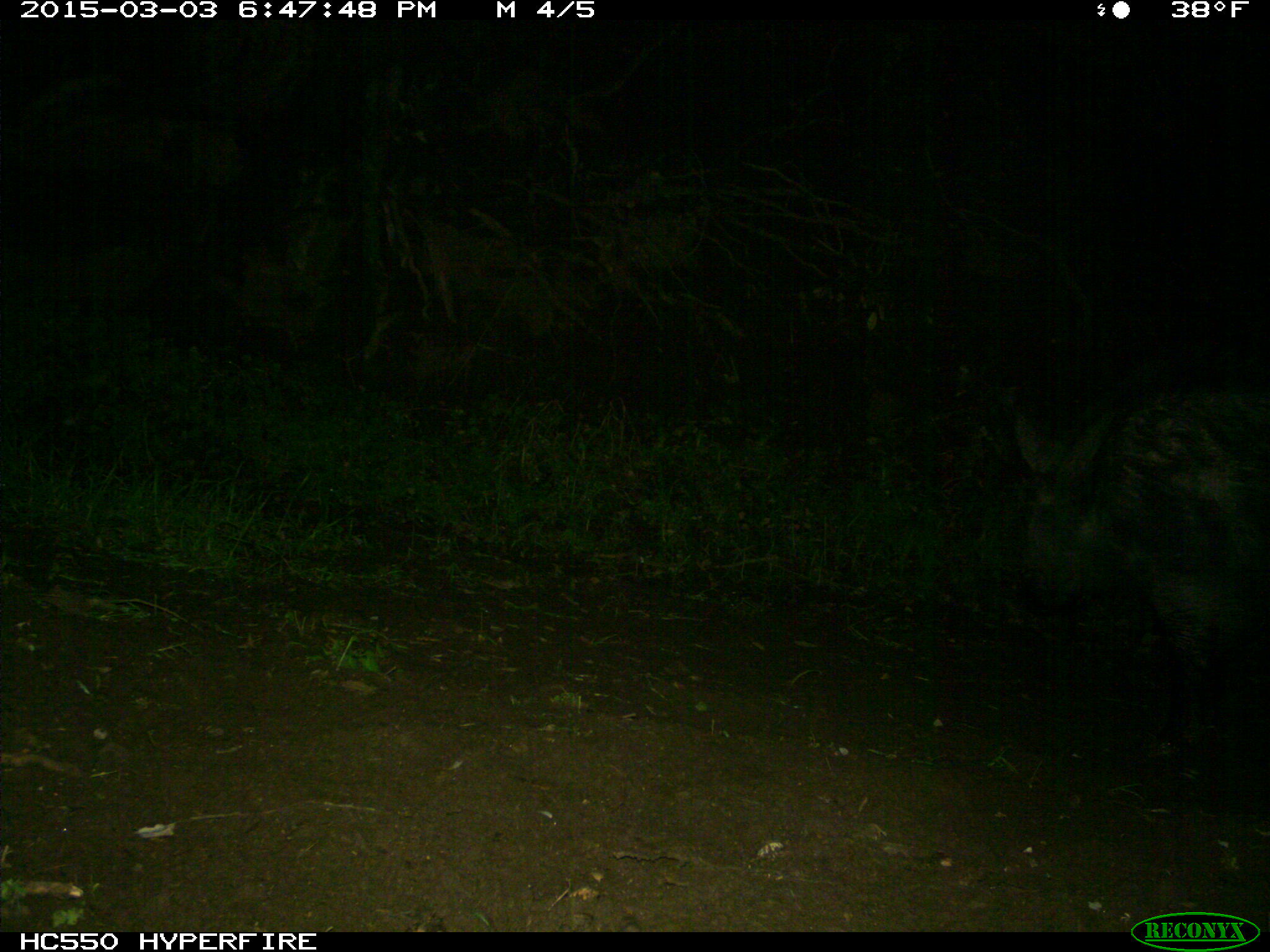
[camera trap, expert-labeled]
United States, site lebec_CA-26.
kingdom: Animalia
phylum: Chordata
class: Mammalia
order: Artiodactyla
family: Suidae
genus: Sus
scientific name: Sus scrofa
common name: wild boar